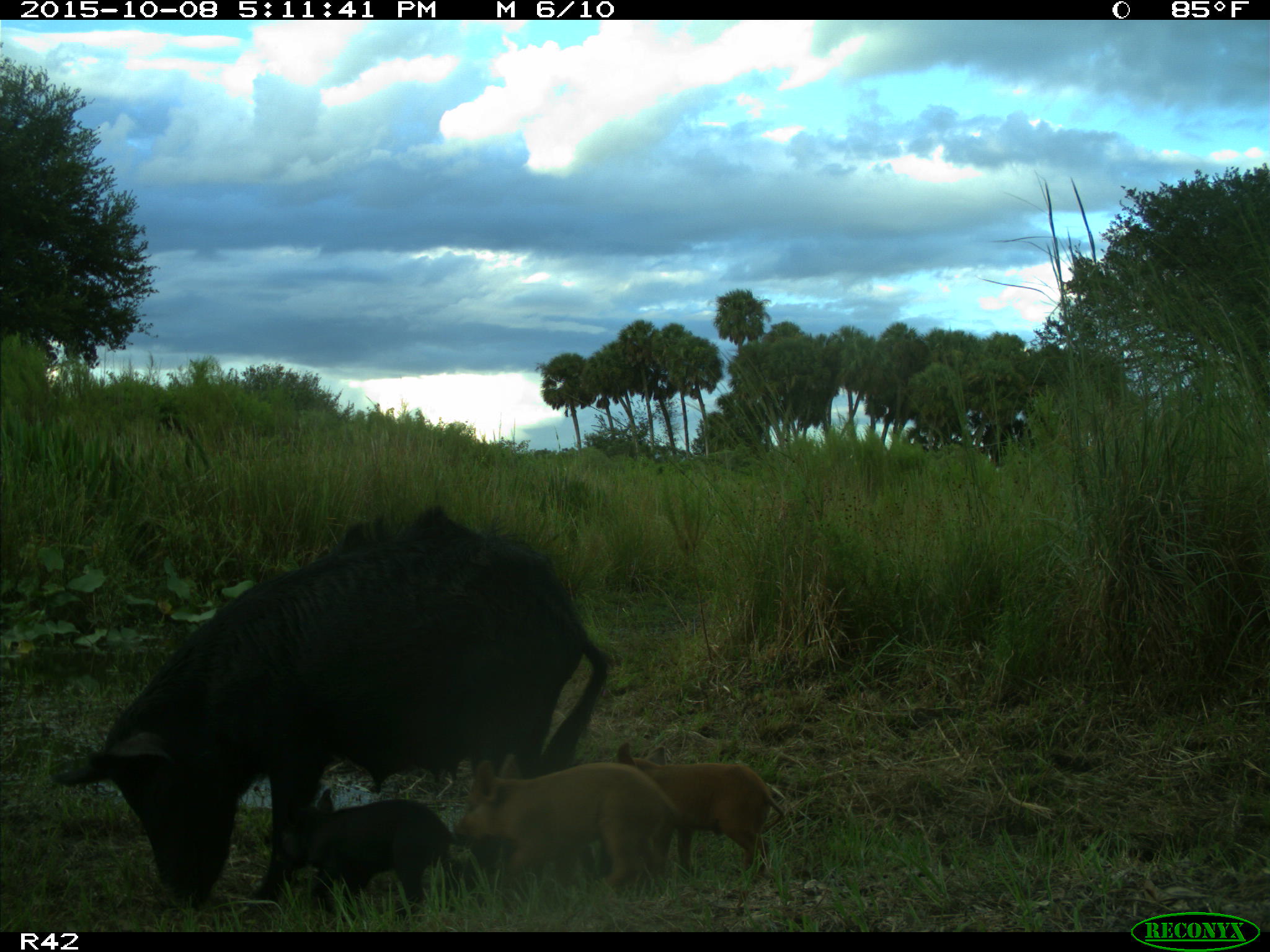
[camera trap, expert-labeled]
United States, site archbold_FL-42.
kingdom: Animalia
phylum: Chordata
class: Mammalia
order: Artiodactyla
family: Suidae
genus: Sus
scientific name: Sus scrofa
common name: wild boar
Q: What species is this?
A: Sus scrofa (wild boar).